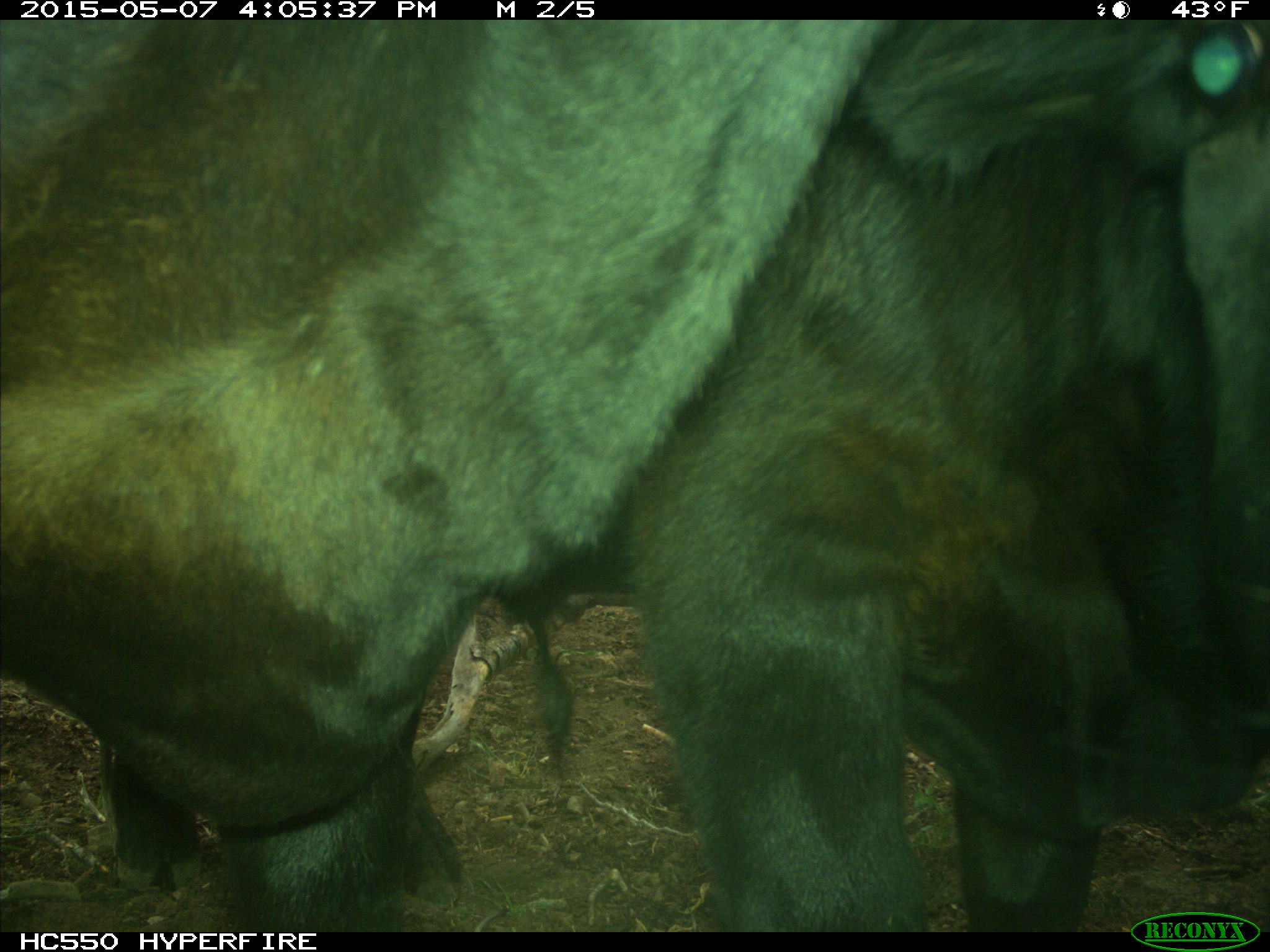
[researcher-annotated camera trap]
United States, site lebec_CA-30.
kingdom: Animalia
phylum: Chordata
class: Mammalia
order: Artiodactyla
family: Bovidae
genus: Bos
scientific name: Bos taurus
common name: domestic cow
Bos taurus (domestic cow).